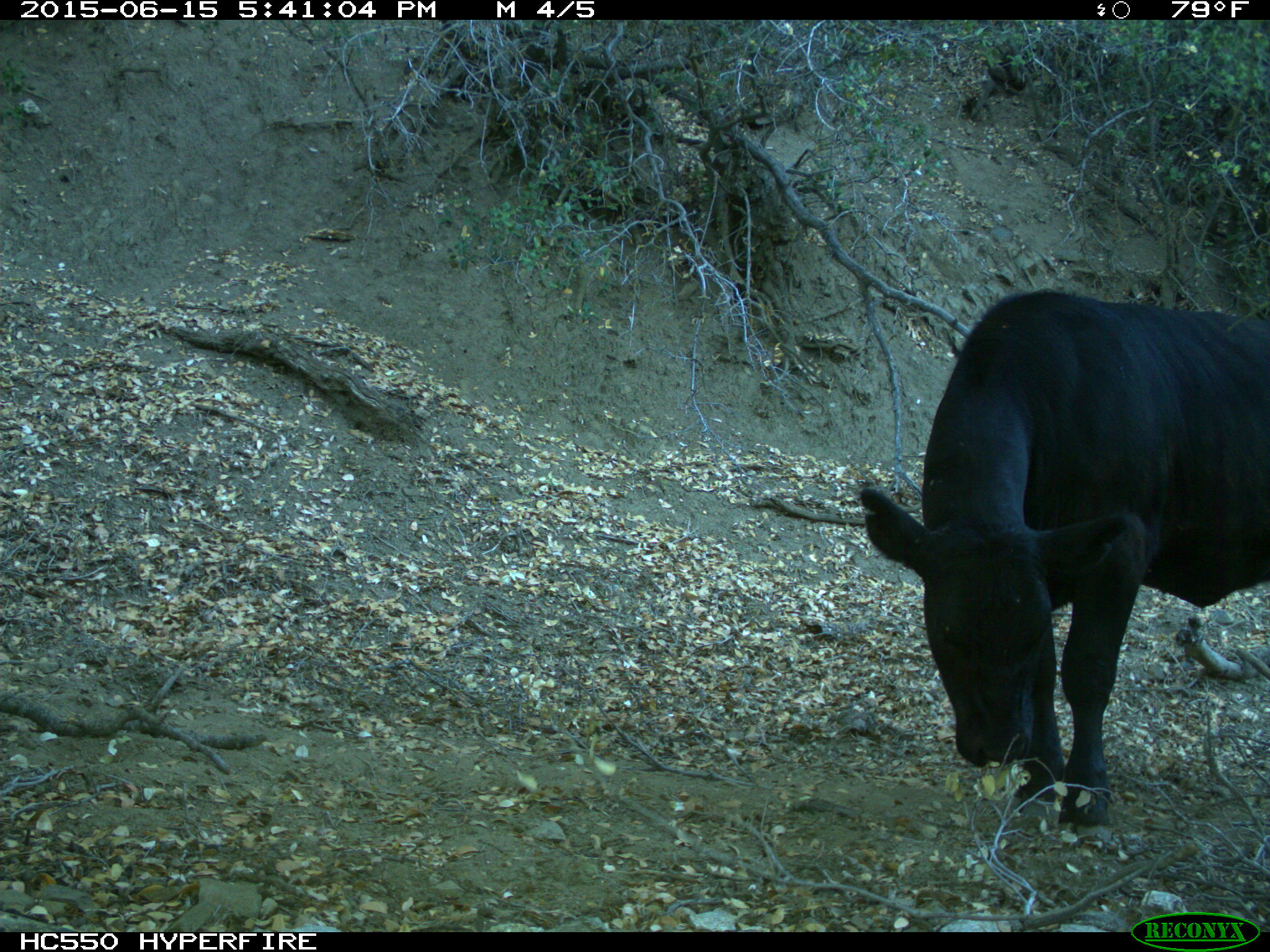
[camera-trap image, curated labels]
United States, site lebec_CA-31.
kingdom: Animalia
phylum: Chordata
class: Mammalia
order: Artiodactyla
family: Bovidae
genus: Bos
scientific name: Bos taurus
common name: domestic cow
Bos taurus (domestic cow).